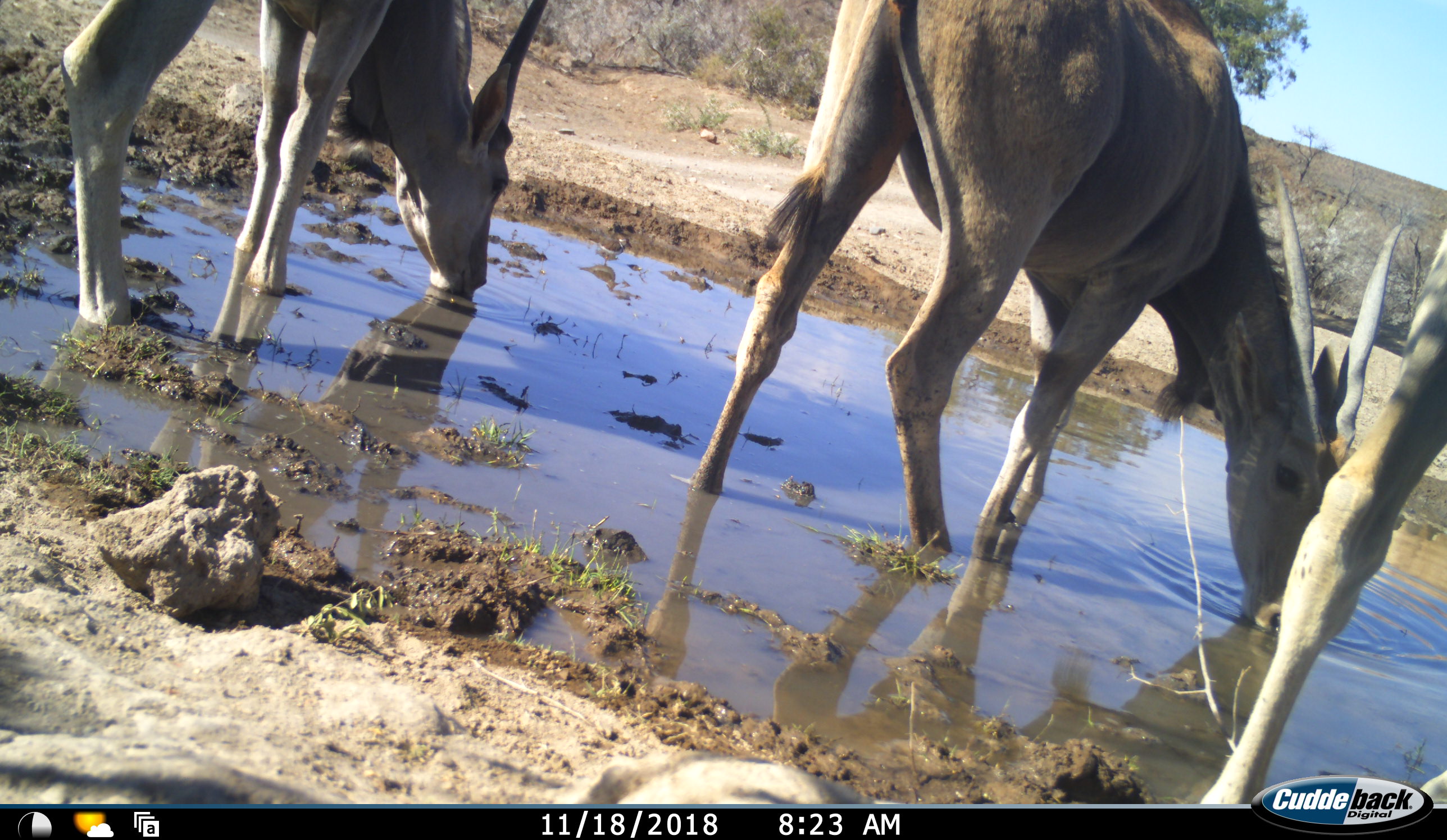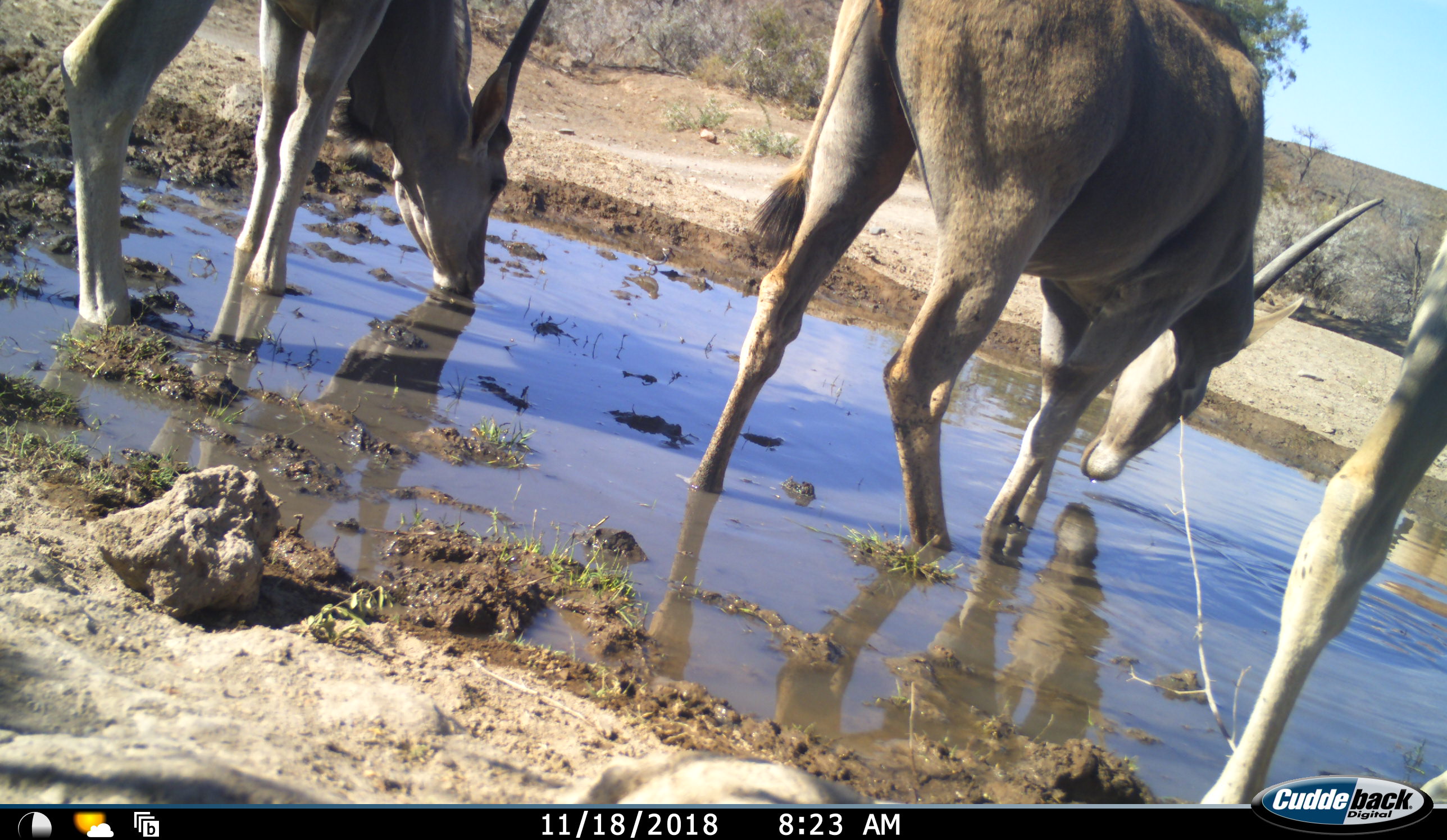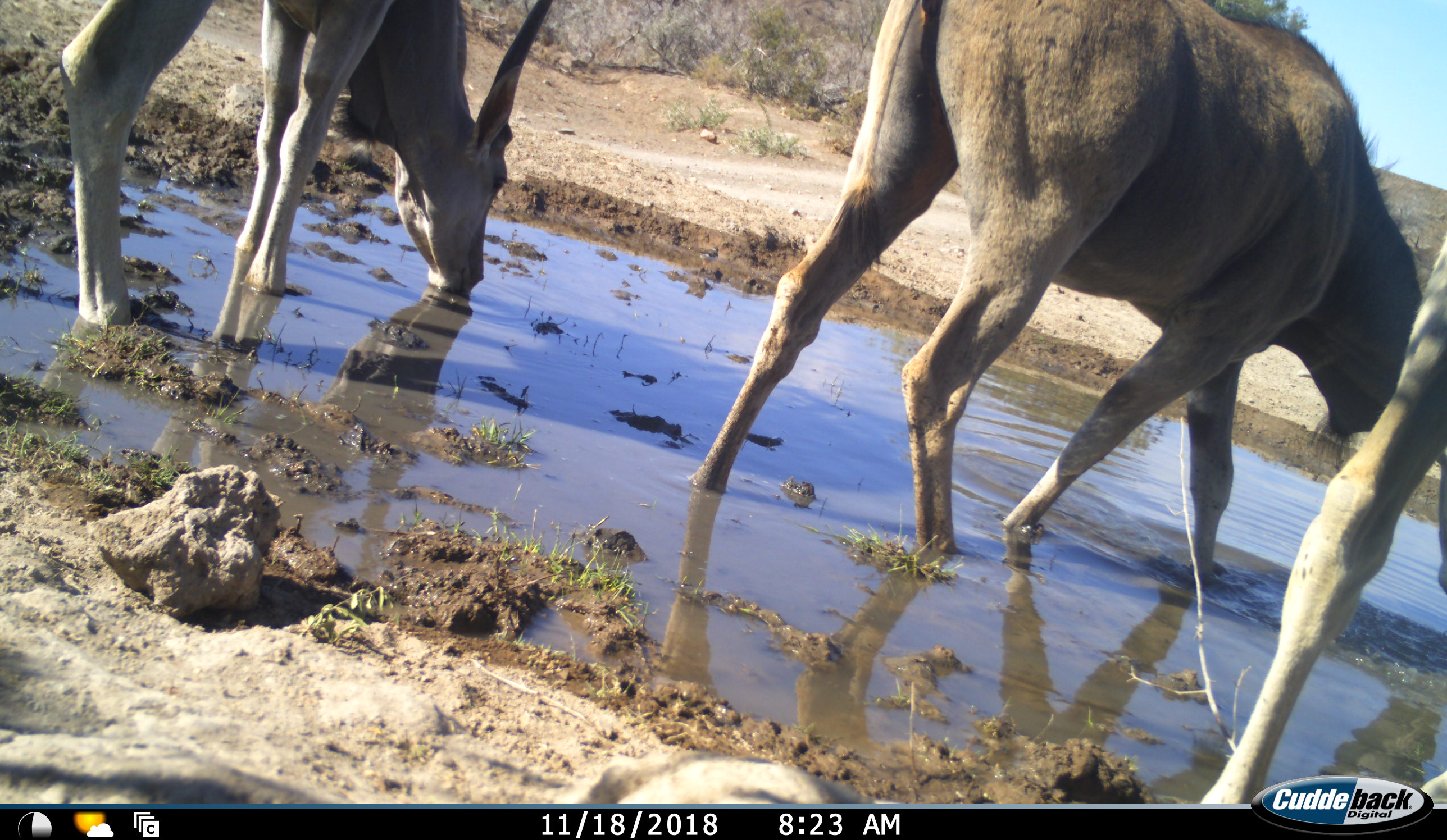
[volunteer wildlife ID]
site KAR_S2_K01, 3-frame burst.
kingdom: Animalia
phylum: Chordata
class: Mammalia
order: Artiodactyla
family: Bovidae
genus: Tragelaphus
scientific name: Tragelaphus oryx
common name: eland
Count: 3.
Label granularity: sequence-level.